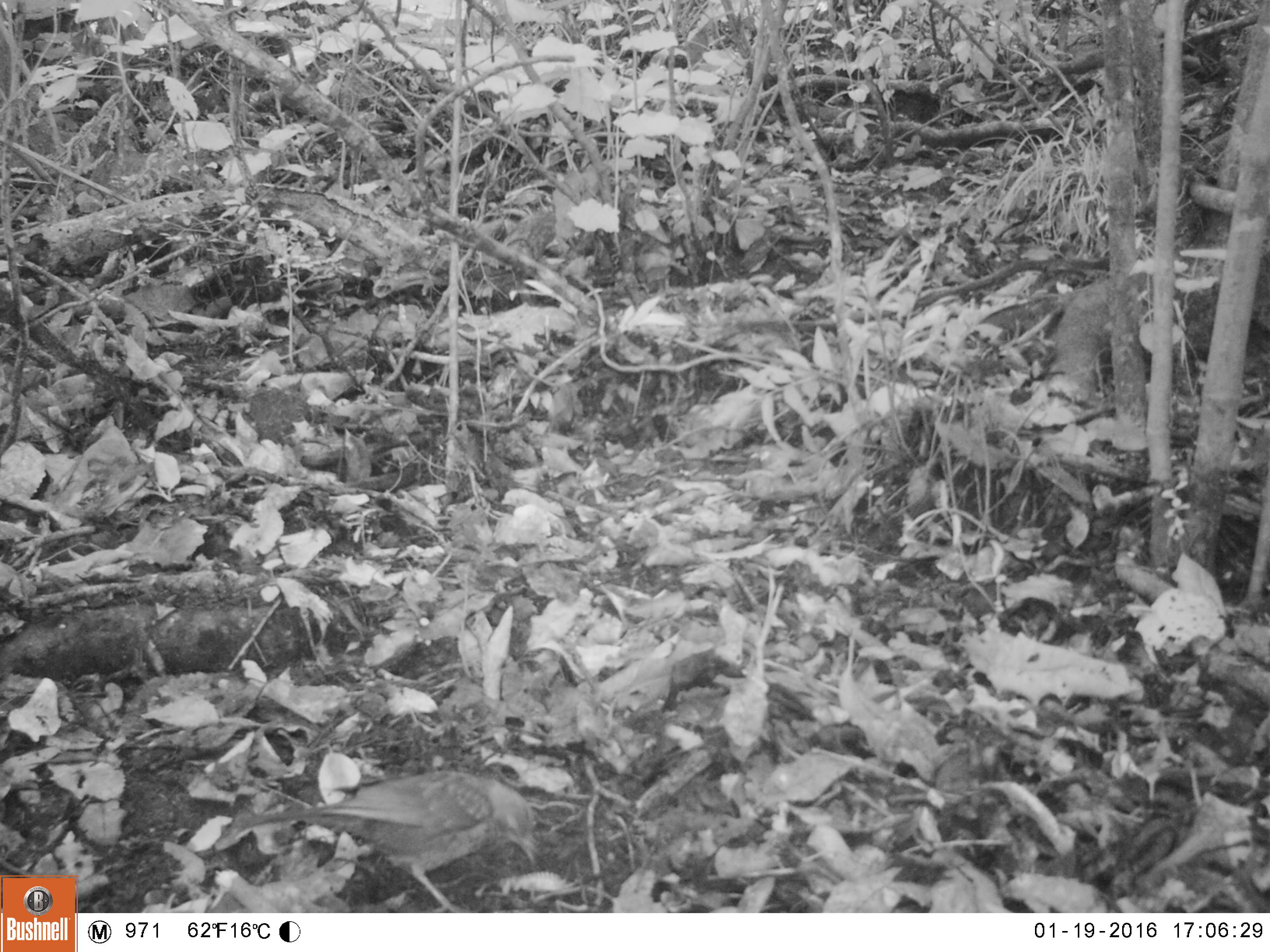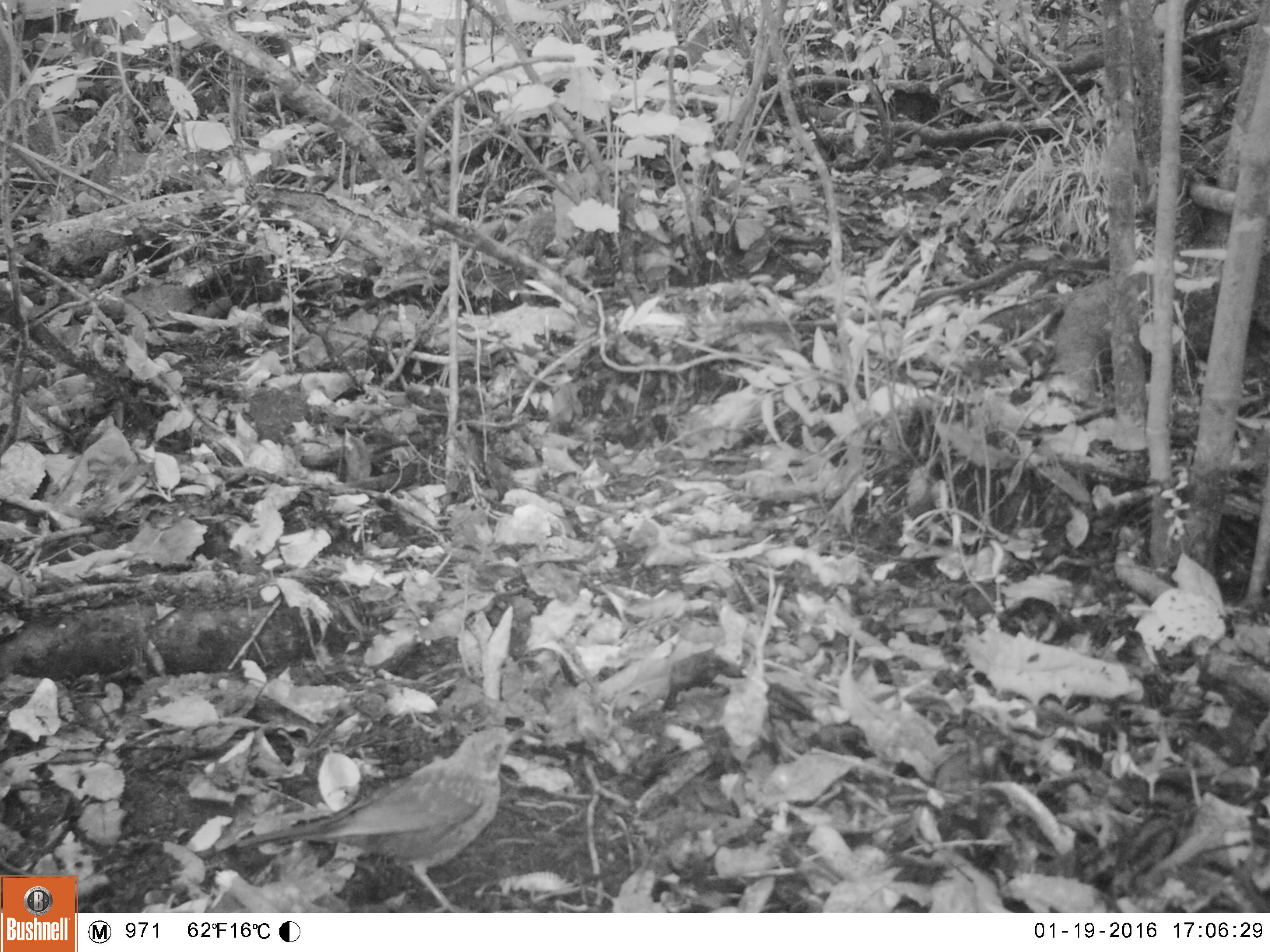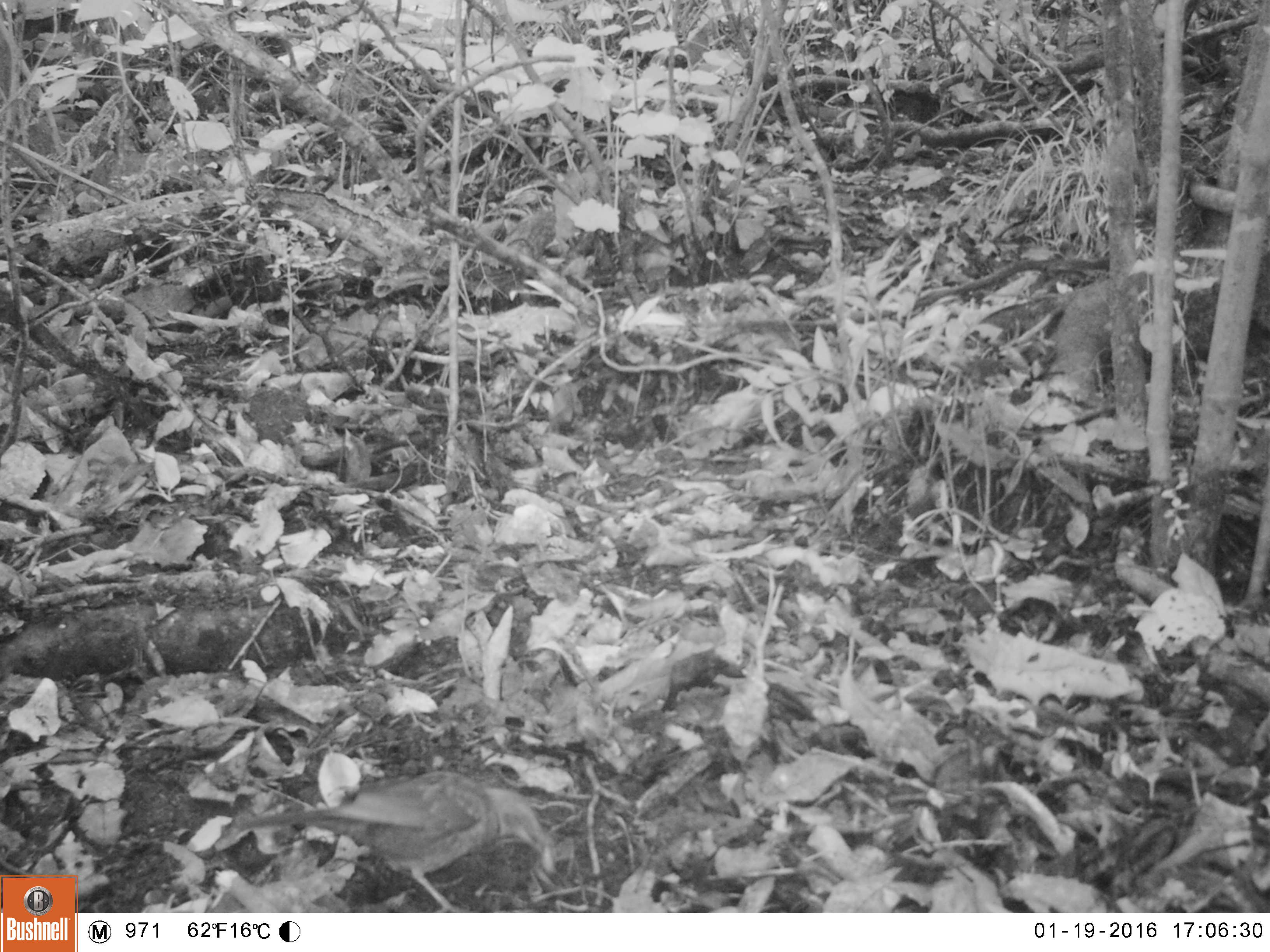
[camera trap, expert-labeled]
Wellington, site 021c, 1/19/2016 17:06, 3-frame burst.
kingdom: Animalia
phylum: Chordata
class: Aves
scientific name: Aves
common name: bird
Bird (Aves).